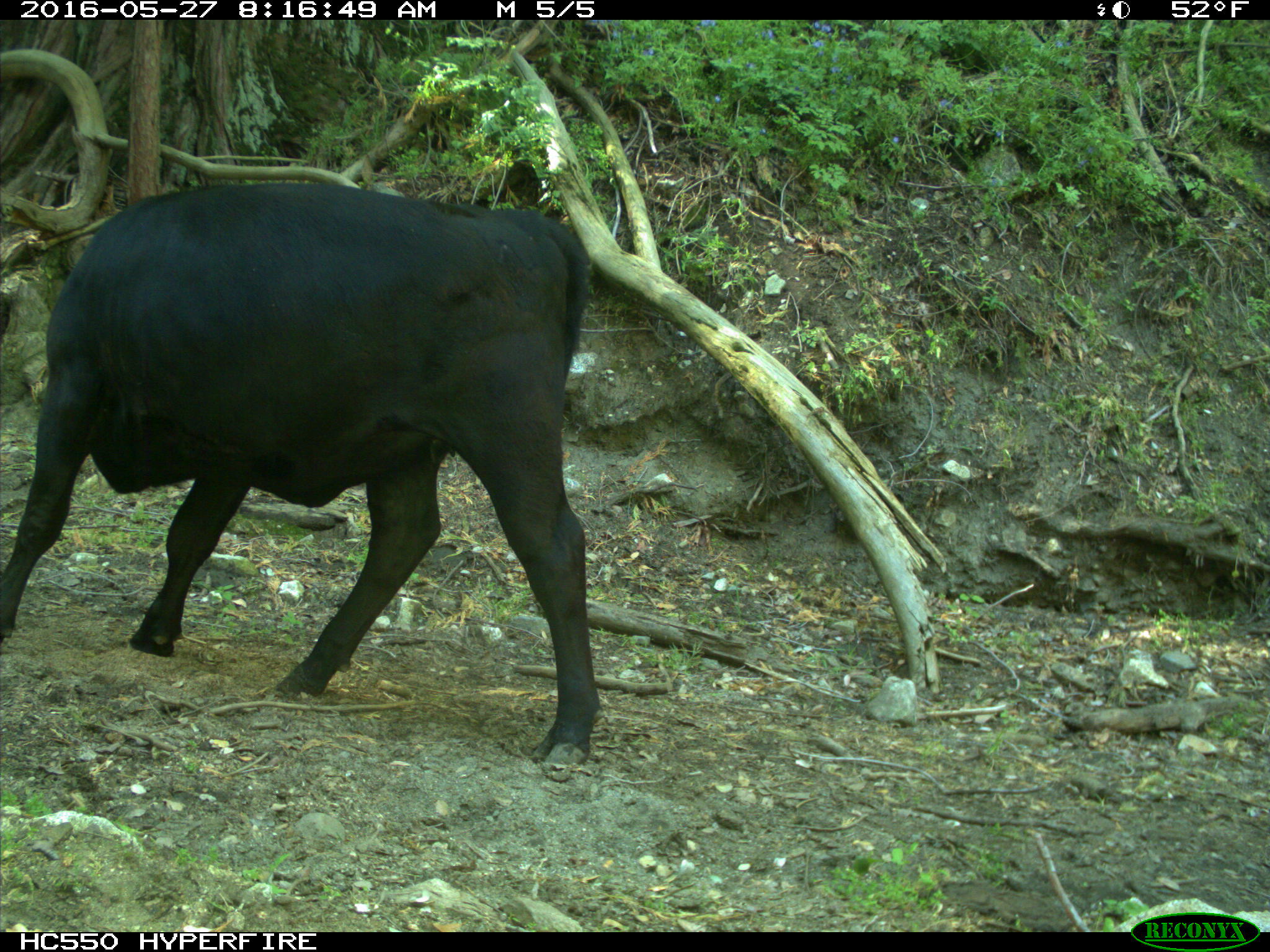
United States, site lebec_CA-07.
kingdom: Animalia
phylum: Chordata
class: Mammalia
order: Artiodactyla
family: Bovidae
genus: Bos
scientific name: Bos taurus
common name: domestic cow